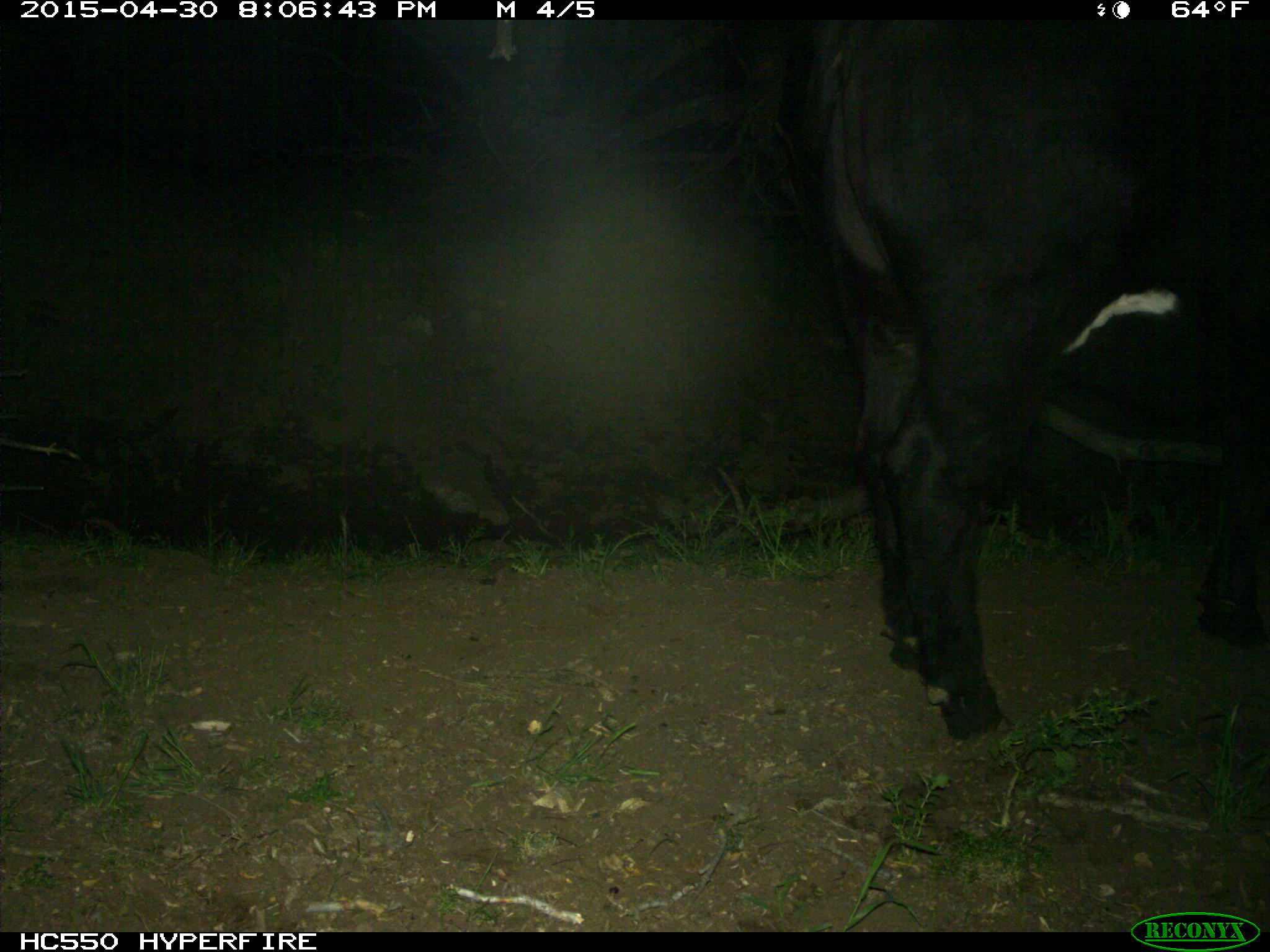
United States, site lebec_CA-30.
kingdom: Animalia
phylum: Chordata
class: Mammalia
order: Artiodactyla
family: Bovidae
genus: Bos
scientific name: Bos taurus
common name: domestic cow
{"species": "Bos taurus (domestic cow)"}